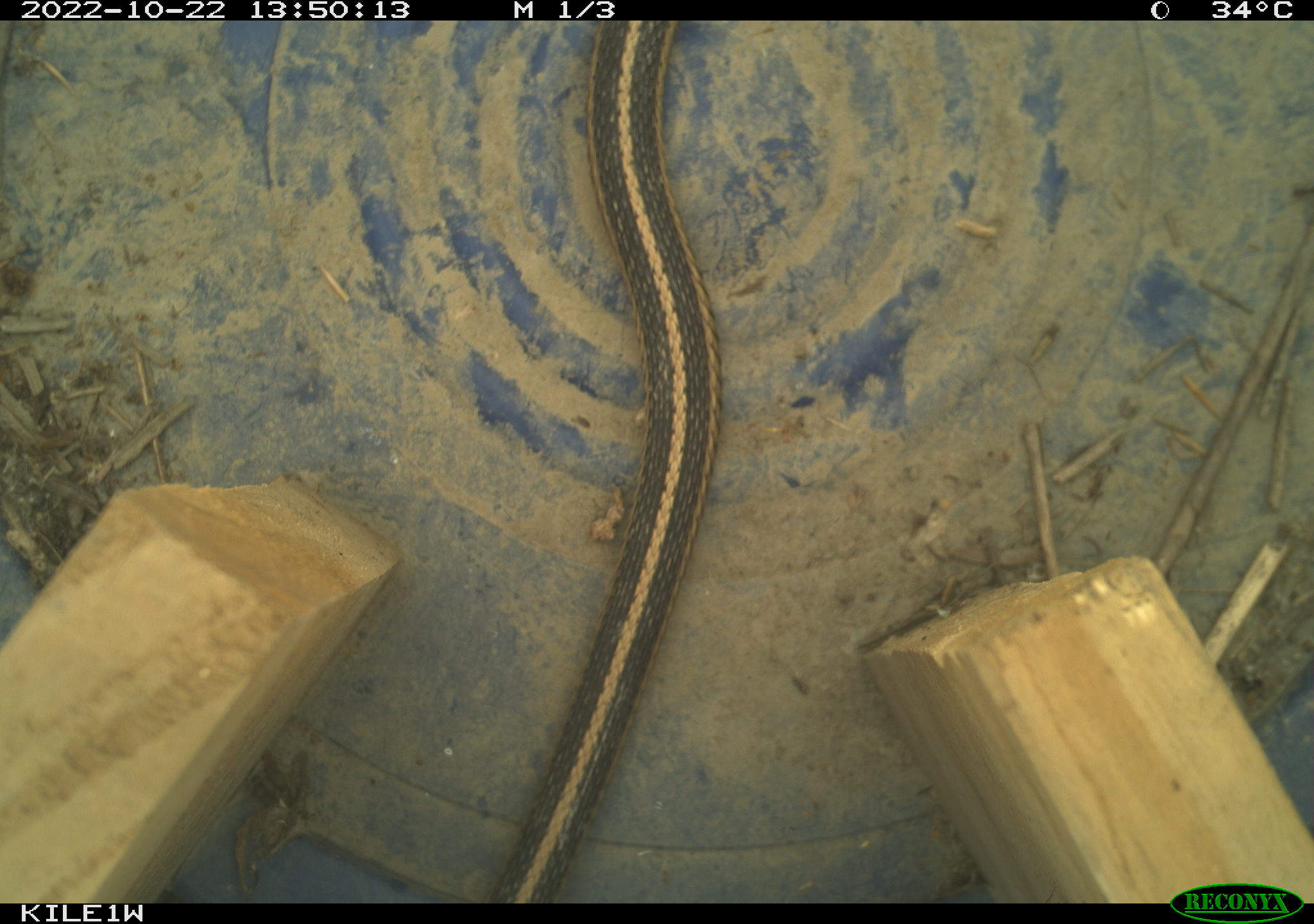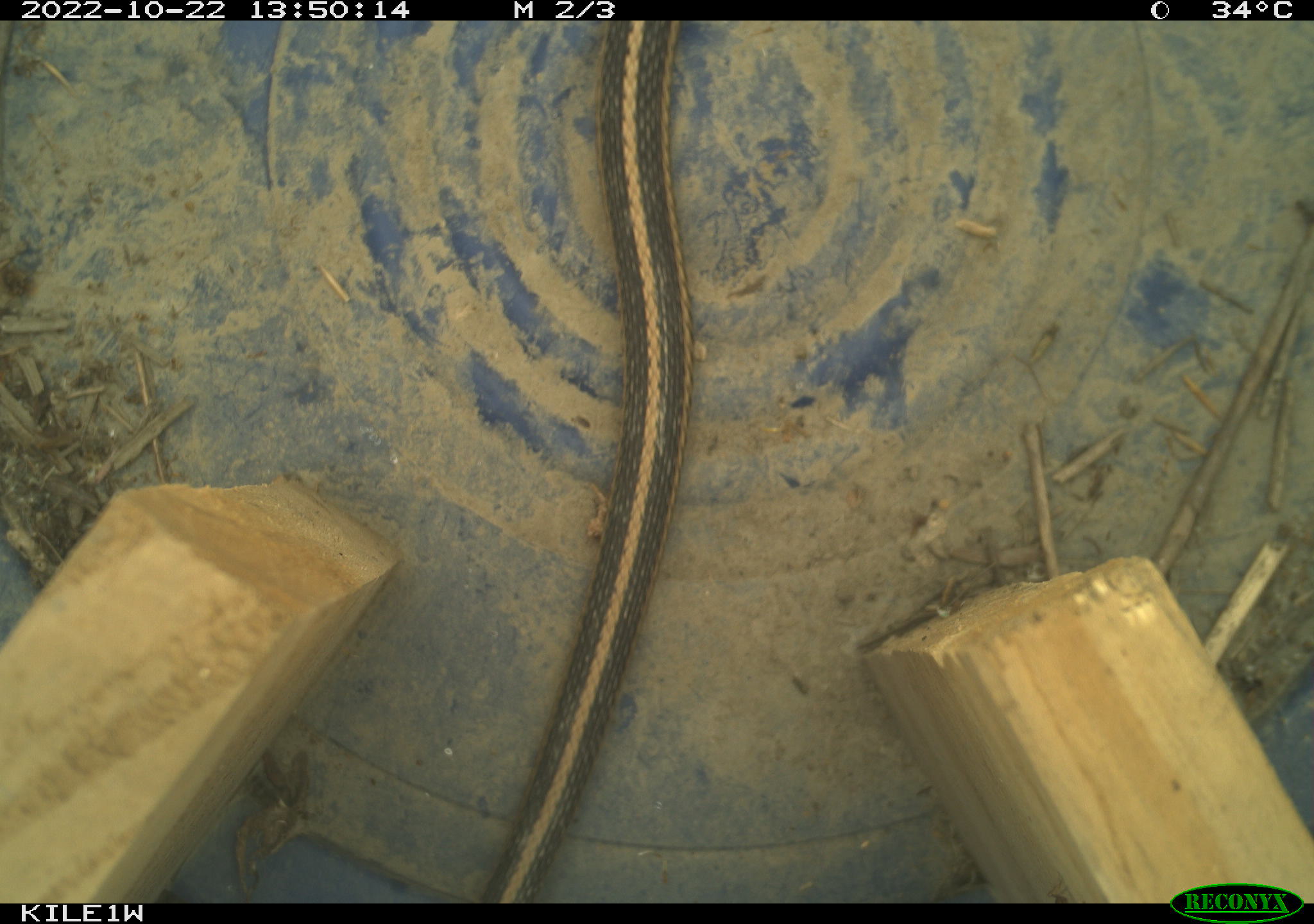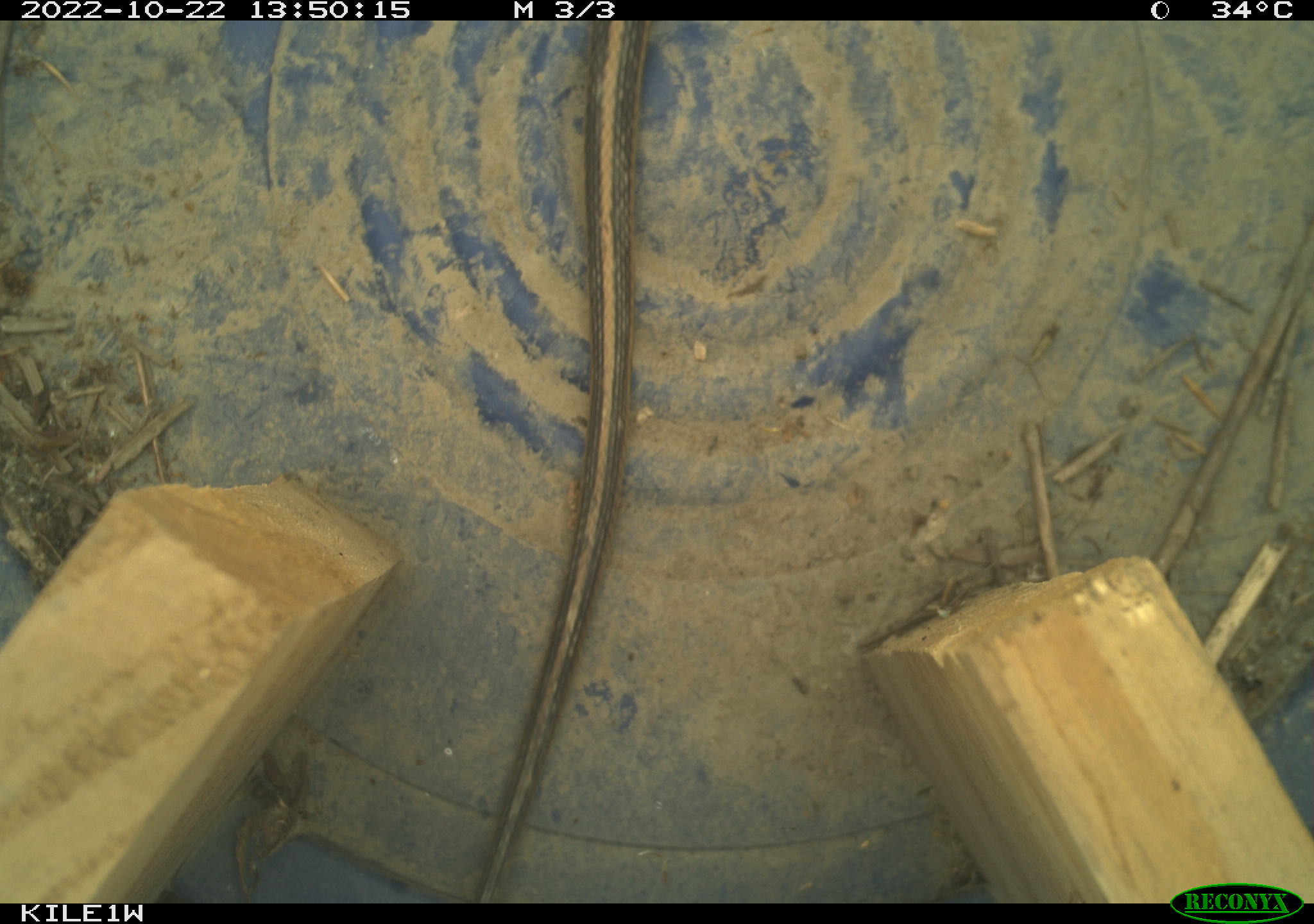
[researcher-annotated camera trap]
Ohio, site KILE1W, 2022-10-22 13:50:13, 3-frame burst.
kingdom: Animalia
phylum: Chordata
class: Reptilia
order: Squamata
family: Colubridae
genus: Thamnophis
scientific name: Thamnophis sirtalis sirtalis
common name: eastern gartersnake